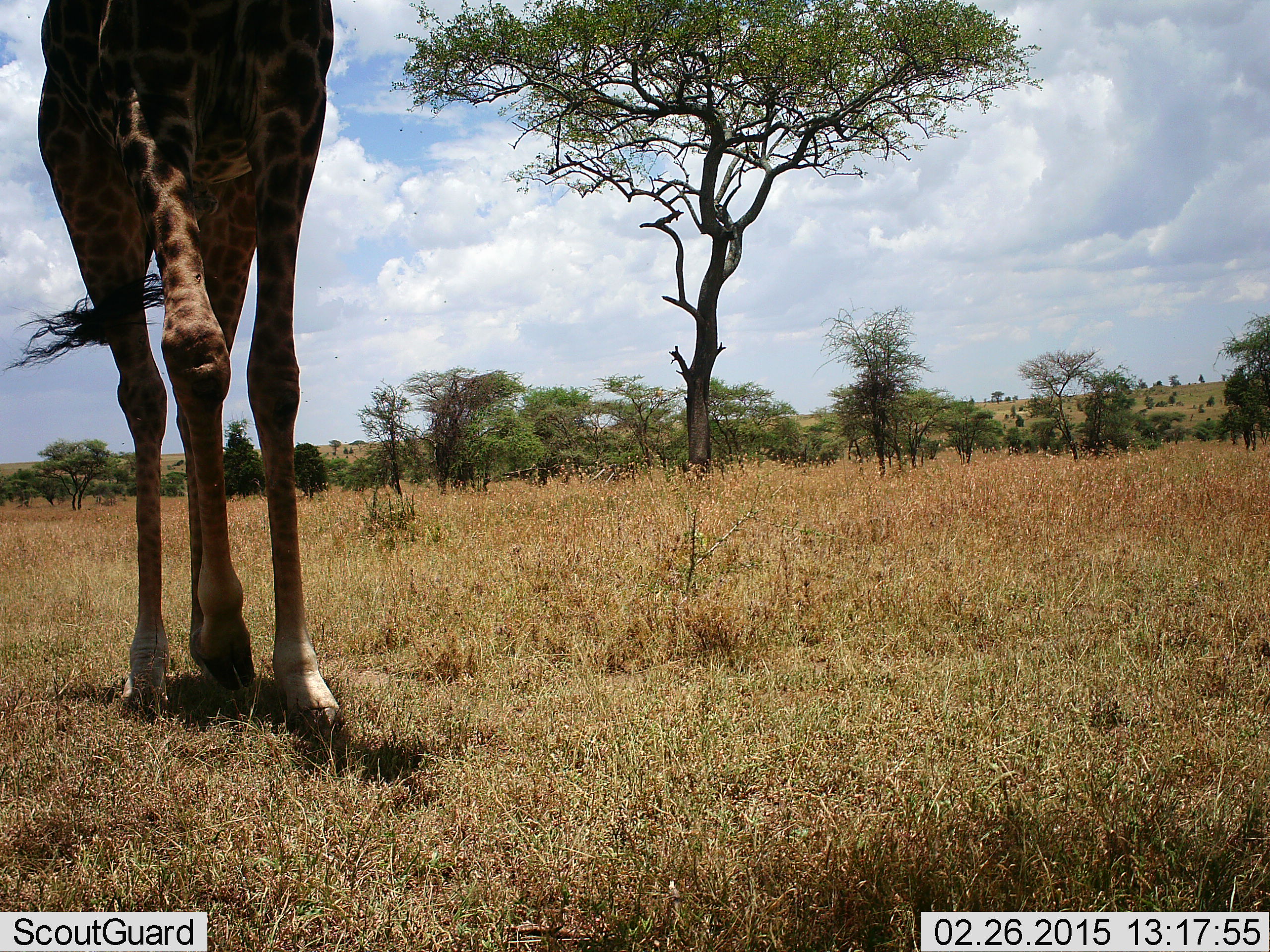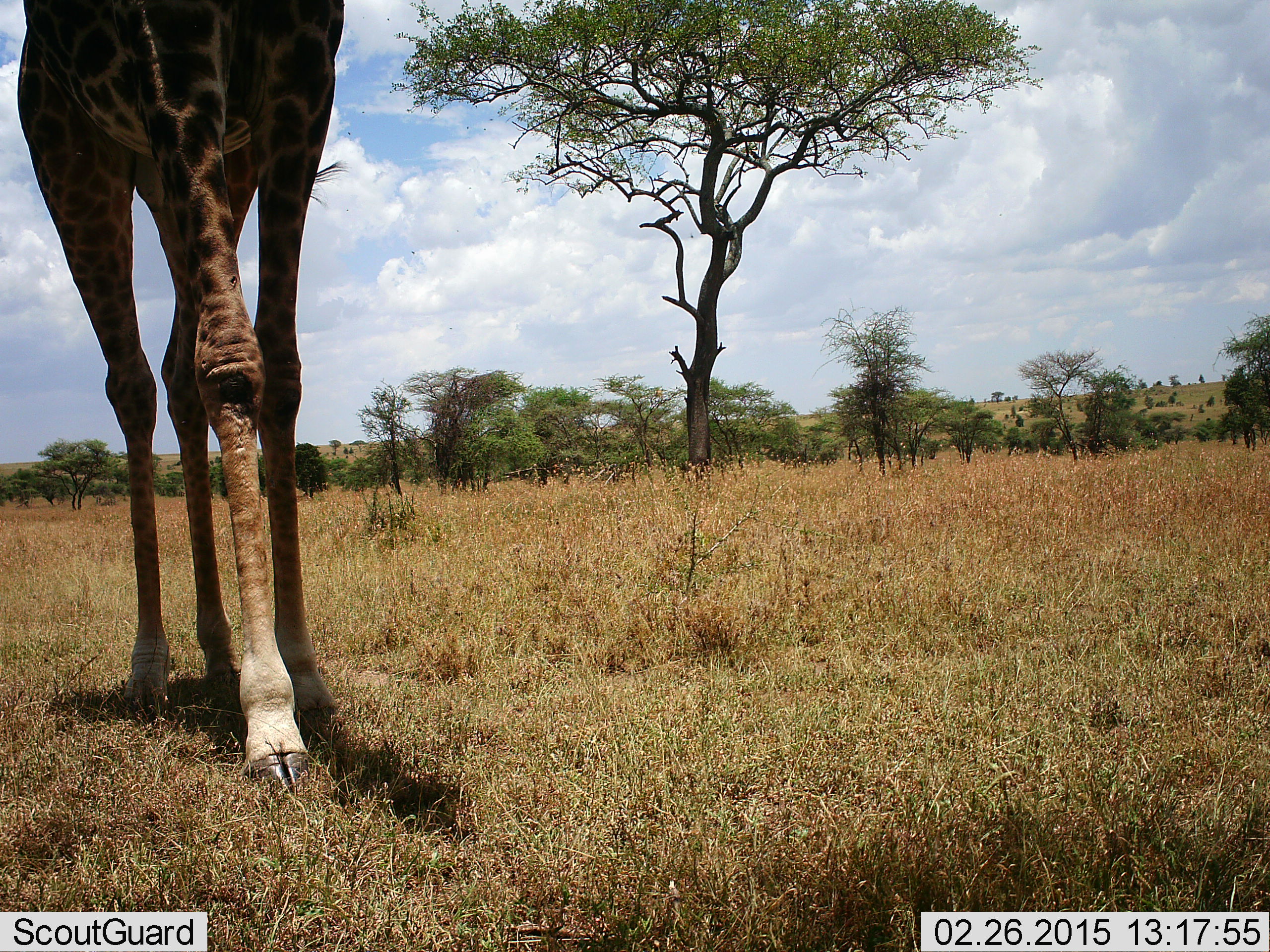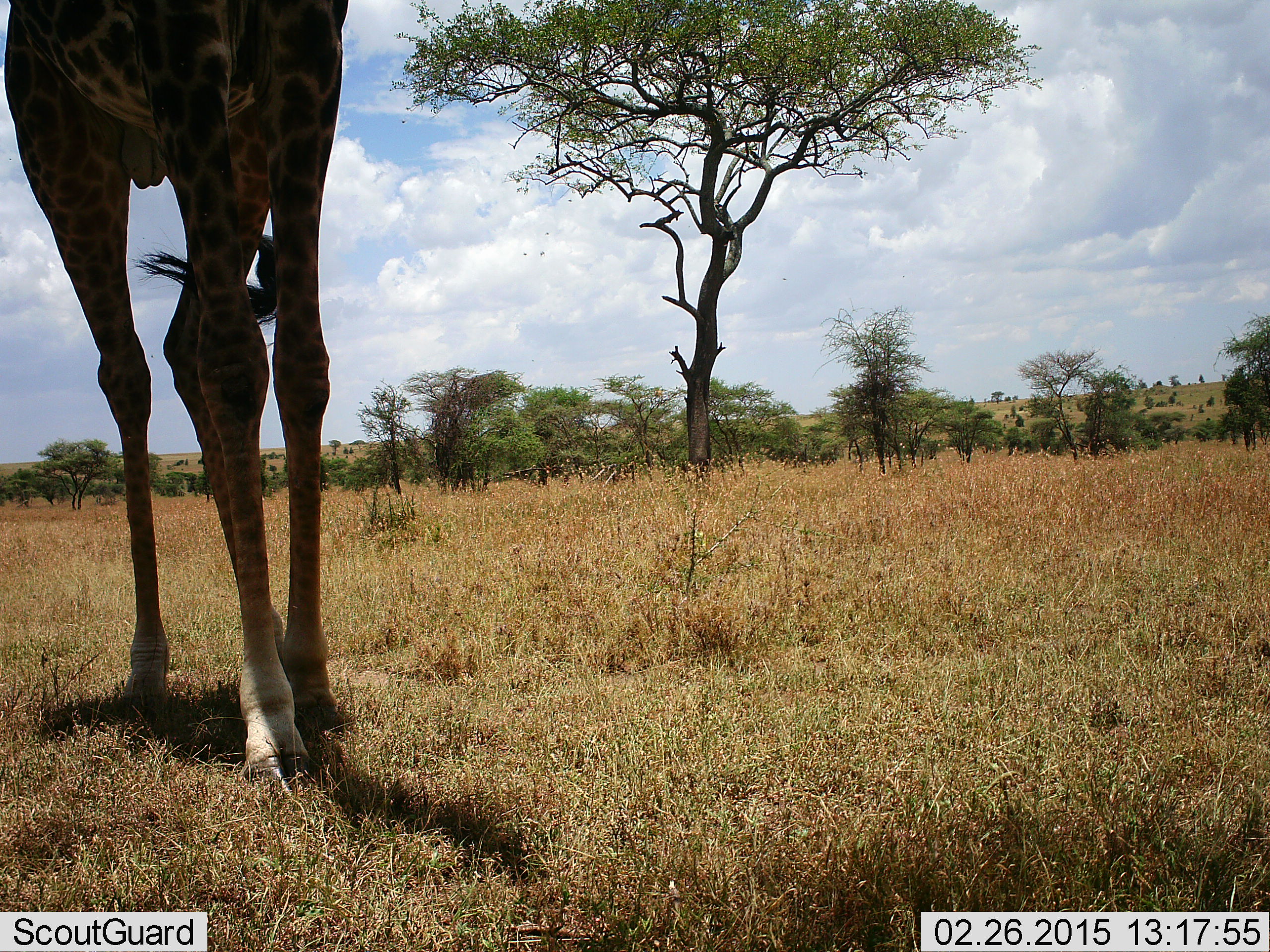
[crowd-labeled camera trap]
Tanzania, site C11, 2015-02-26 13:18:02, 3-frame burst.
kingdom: Animalia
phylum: Chordata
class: Mammalia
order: Artiodactyla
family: Giraffidae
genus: Giraffa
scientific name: Giraffa camelopardalis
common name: giraffe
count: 1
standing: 10%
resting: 0%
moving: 90%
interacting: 0%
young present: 0%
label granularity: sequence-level